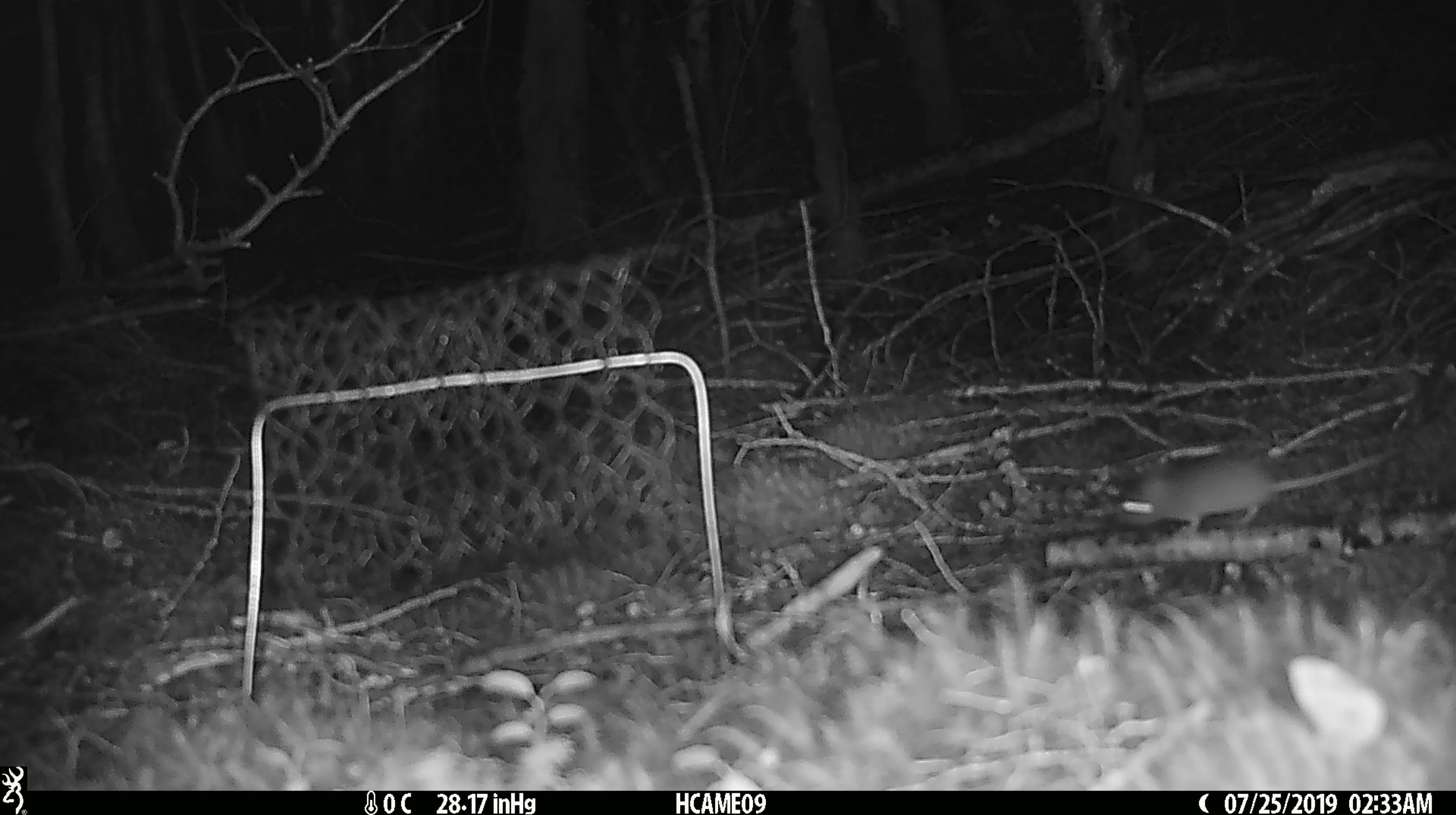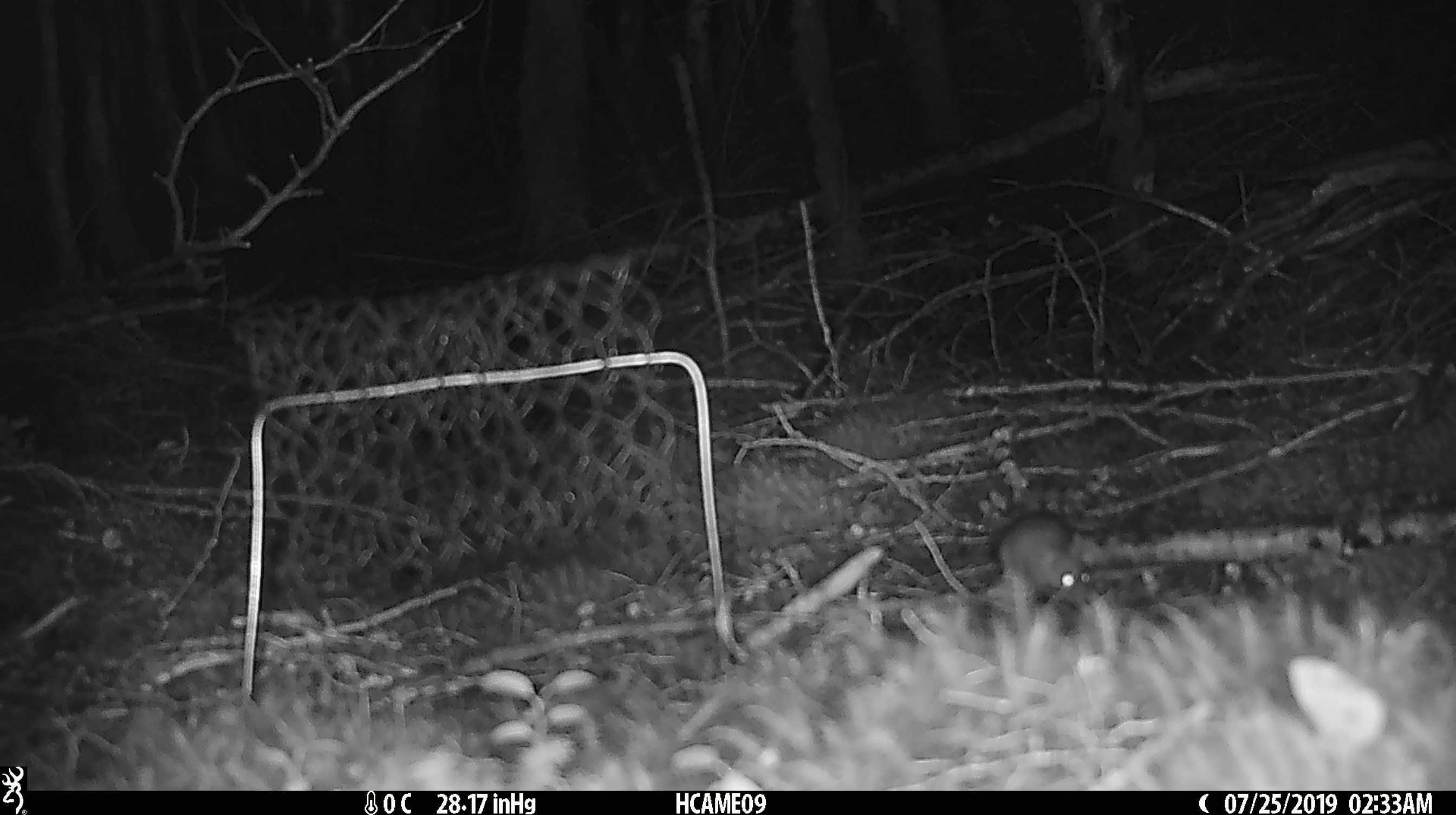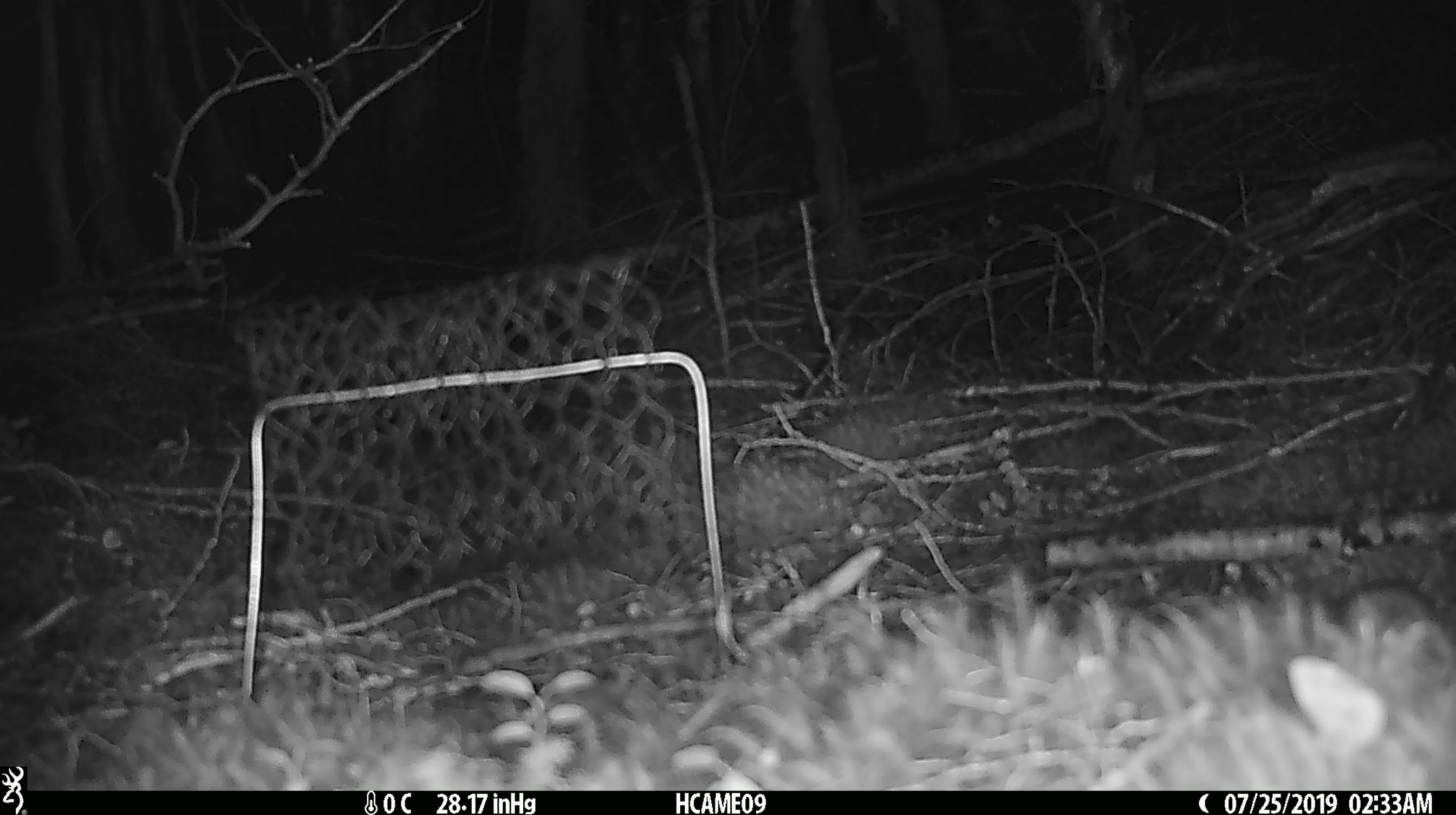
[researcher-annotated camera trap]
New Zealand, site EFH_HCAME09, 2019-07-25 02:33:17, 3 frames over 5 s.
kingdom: Animalia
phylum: Chordata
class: Mammalia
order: Rodentia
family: Muridae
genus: Mus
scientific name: Mus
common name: mouse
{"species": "mouse (Mus)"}